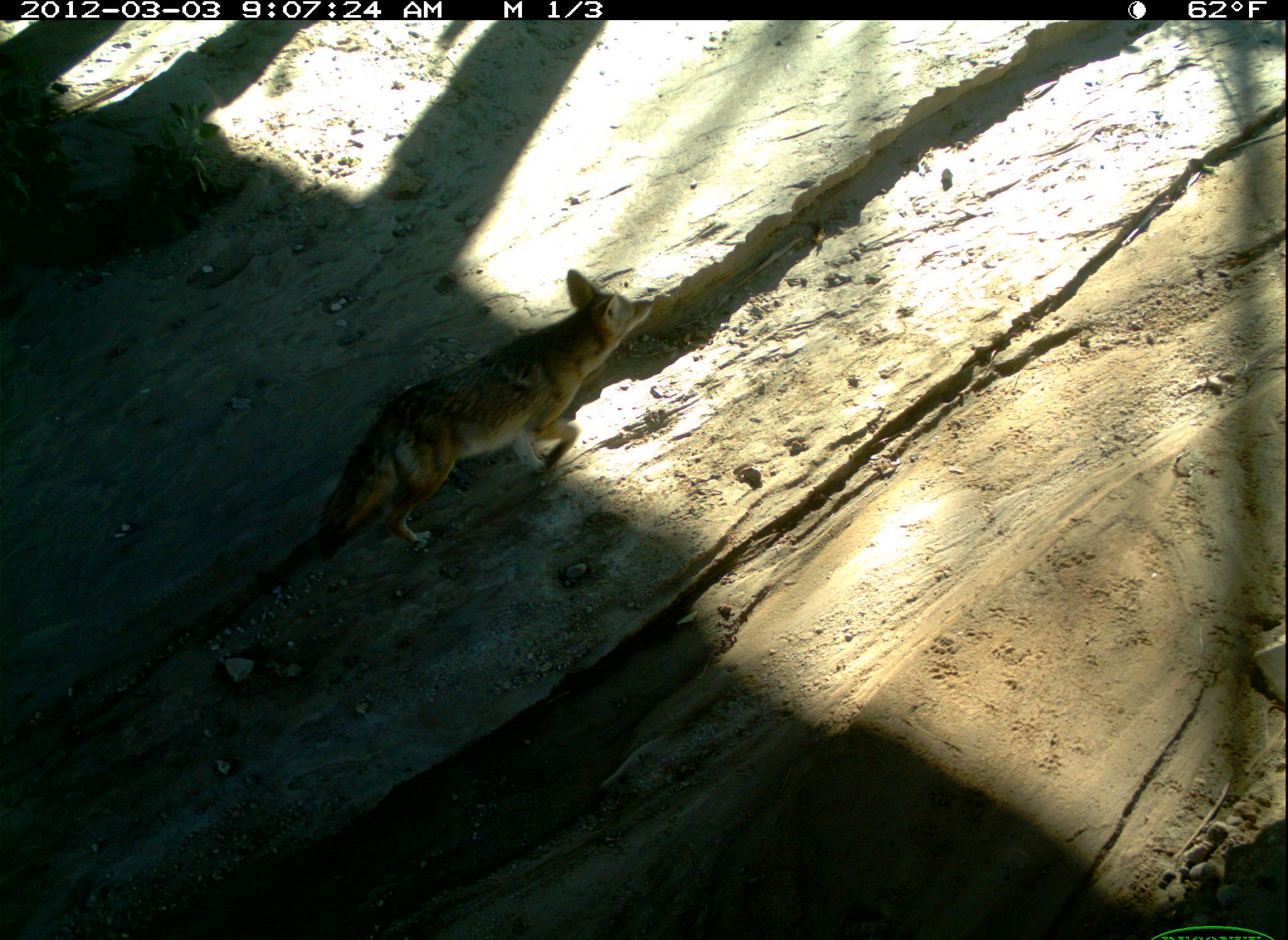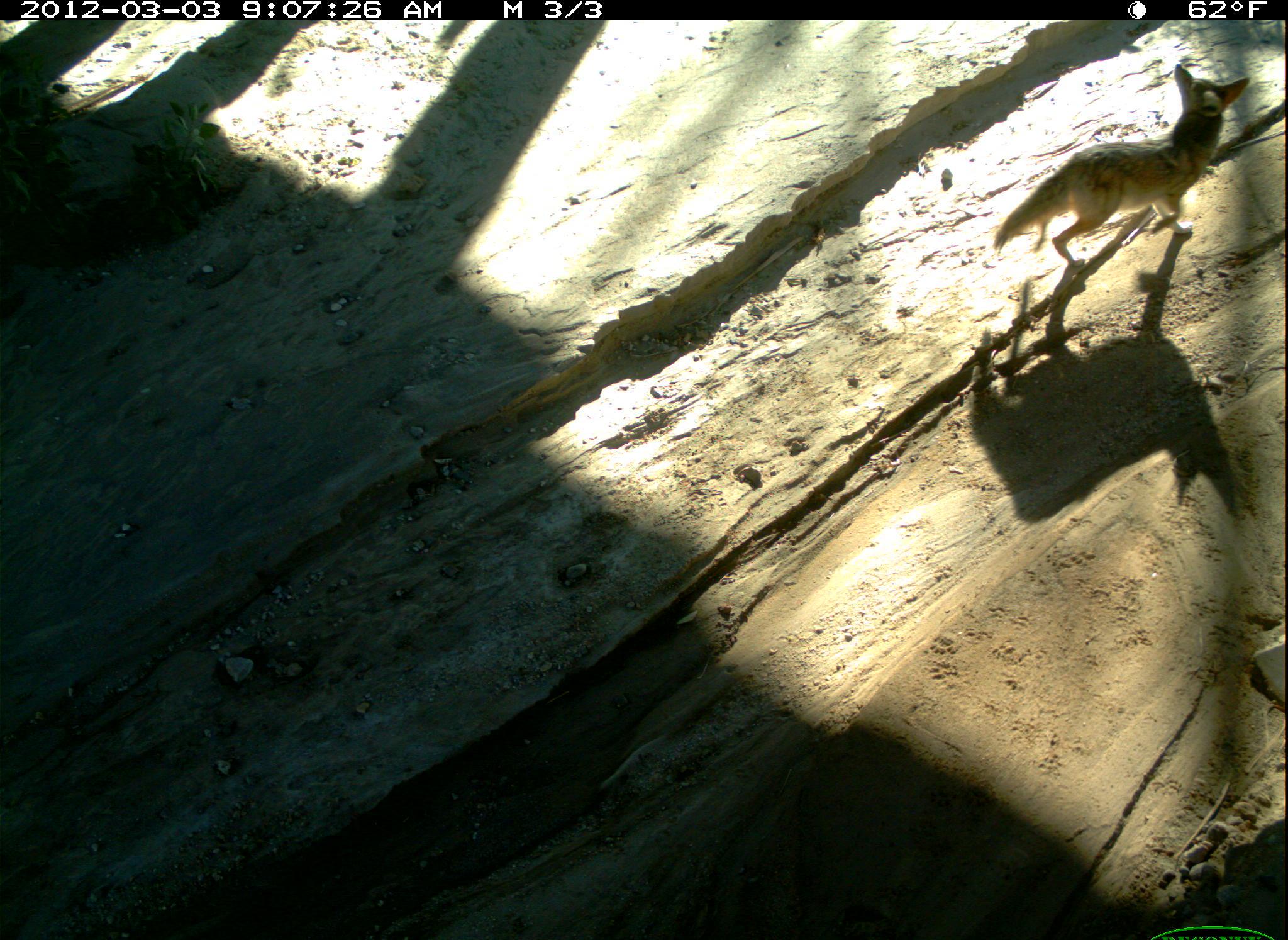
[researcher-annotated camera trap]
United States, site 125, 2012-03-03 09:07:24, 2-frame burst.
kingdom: Animalia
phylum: Chordata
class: Mammalia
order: Carnivora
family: Canidae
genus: Canis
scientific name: Canis latrans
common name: coyote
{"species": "coyote (Canis latrans)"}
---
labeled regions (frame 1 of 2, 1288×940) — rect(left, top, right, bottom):
coyote: rect(304, 256, 667, 573)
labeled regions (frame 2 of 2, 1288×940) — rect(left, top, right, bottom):
coyote: rect(987, 55, 1259, 273)